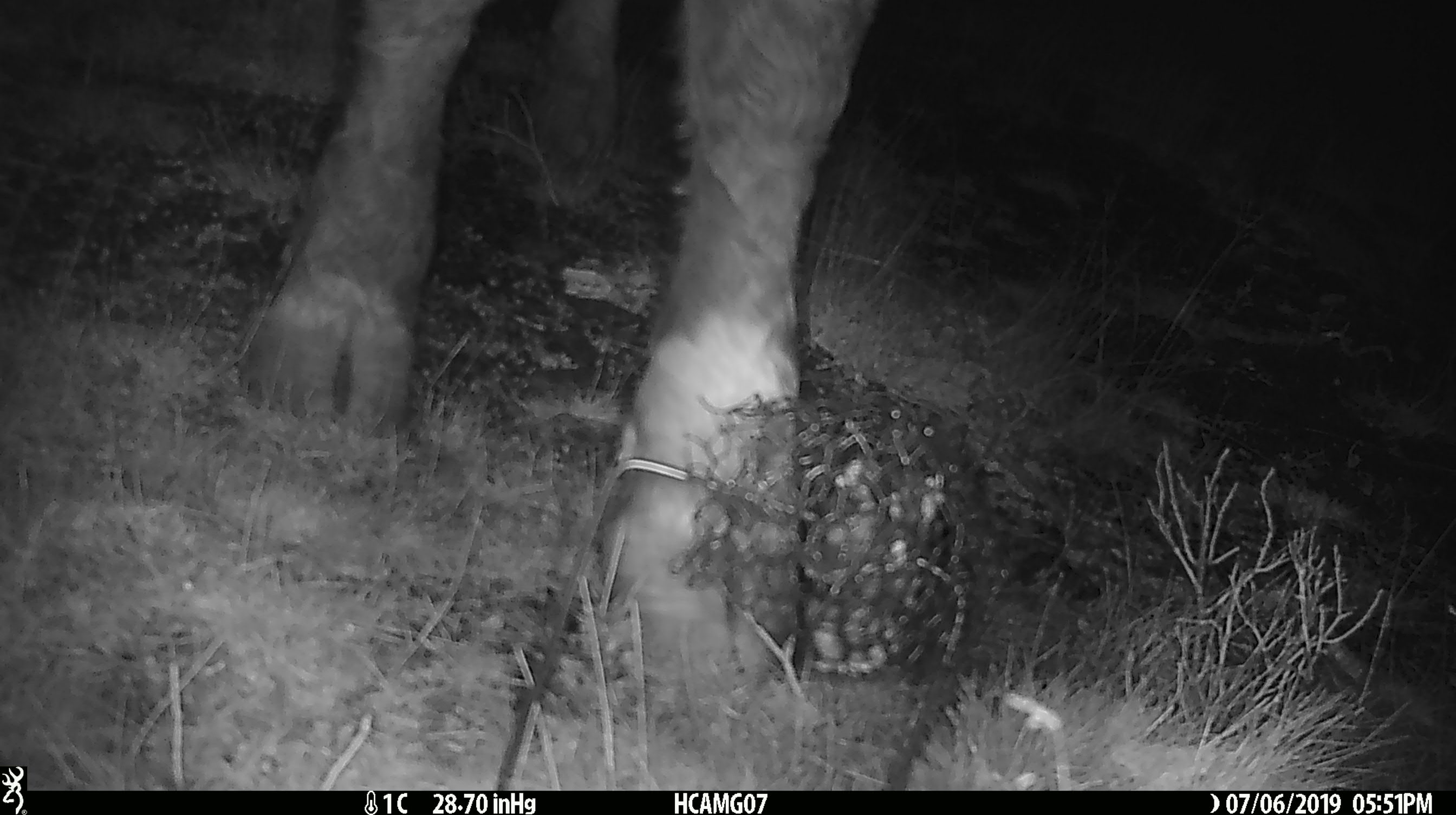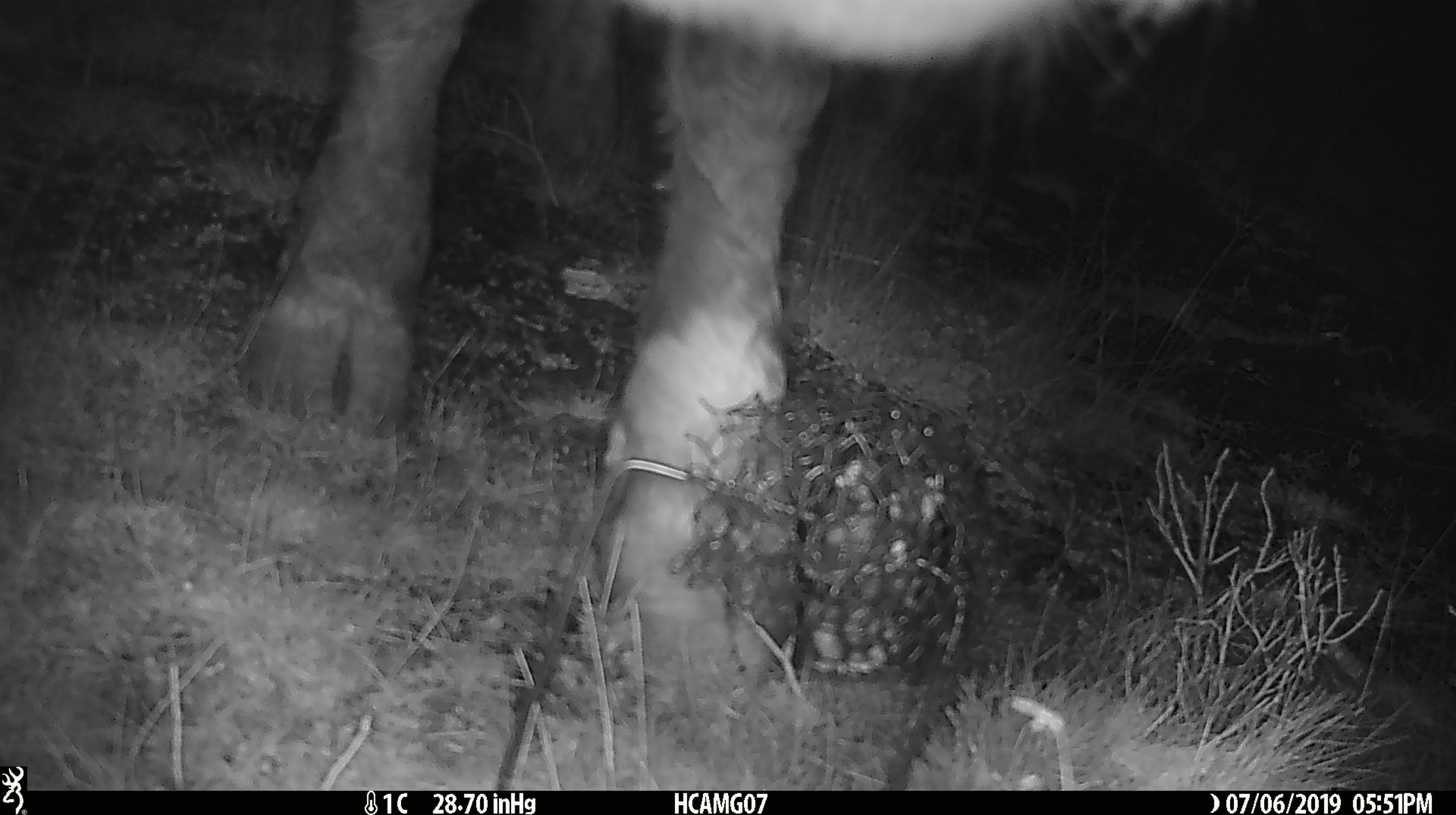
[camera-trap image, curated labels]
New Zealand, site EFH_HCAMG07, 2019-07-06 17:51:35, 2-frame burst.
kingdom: Animalia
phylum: Chordata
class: Mammalia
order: Artiodactyla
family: Bovidae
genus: Bos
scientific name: Bos taurus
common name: domestic cow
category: cow